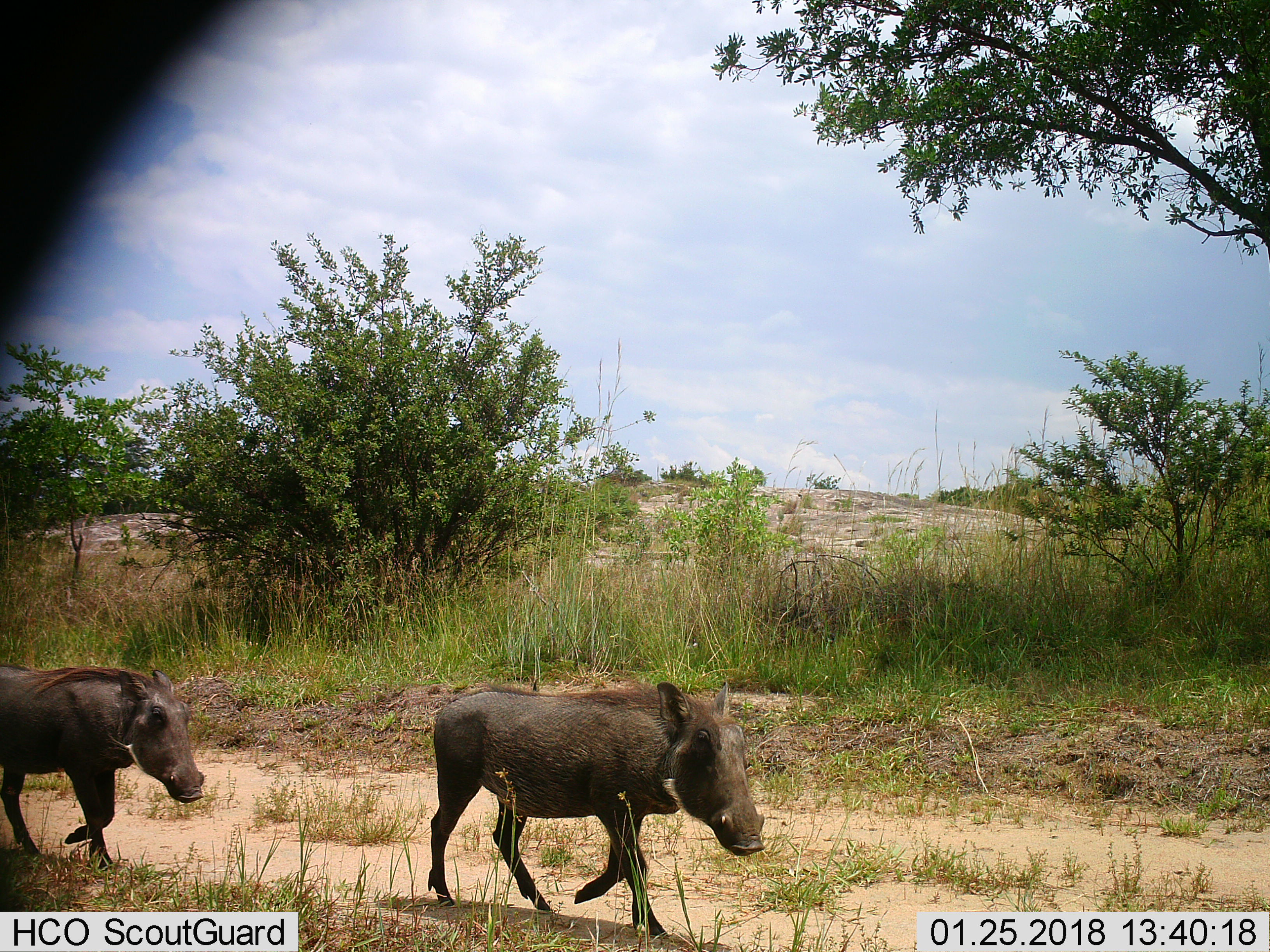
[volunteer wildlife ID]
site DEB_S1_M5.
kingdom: Animalia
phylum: Chordata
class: Mammalia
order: Artiodactyla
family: Suidae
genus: Phacochoerus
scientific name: Phacochoerus africanus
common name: warthog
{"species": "warthog (Phacochoerus africanus)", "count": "2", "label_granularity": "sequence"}